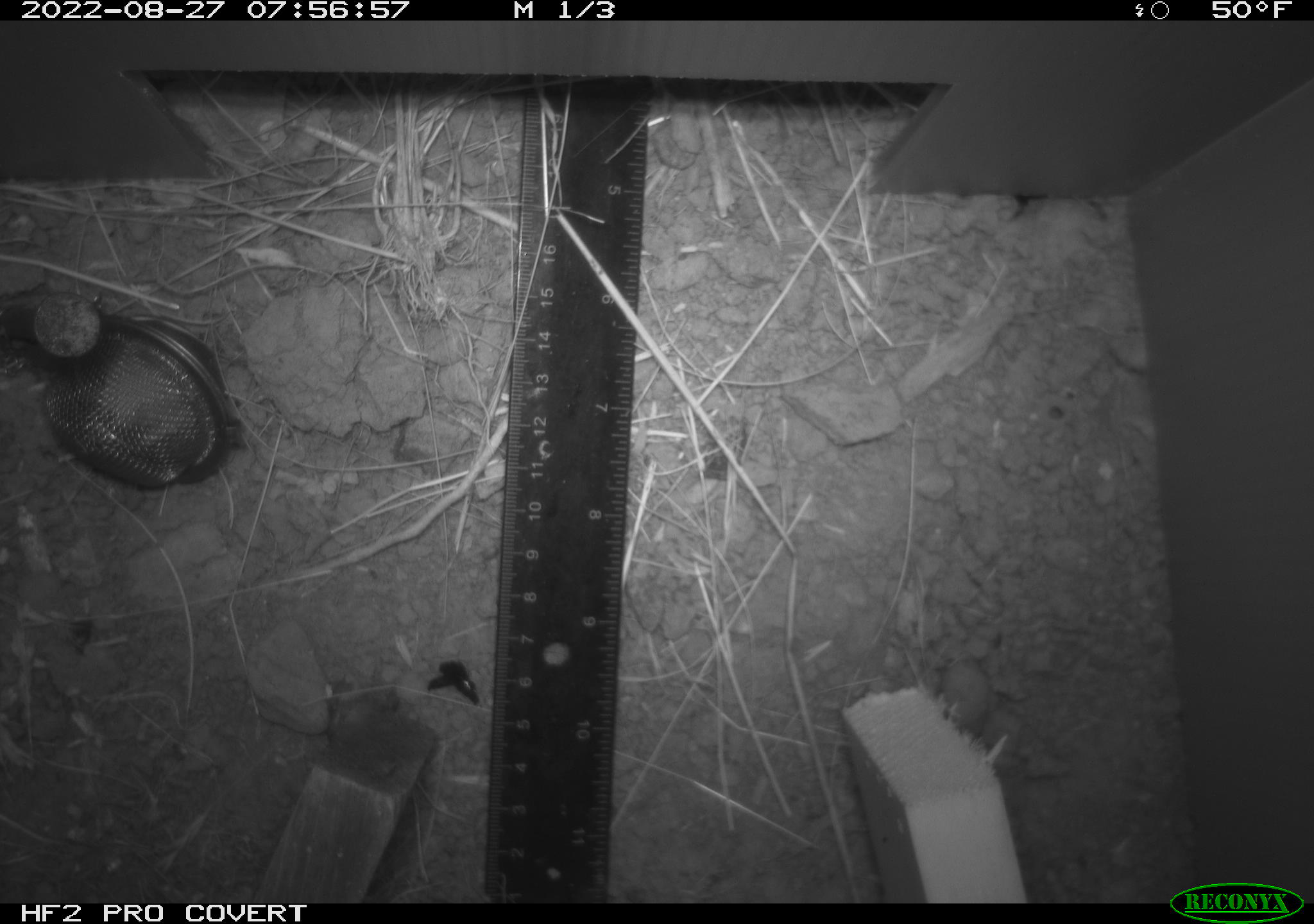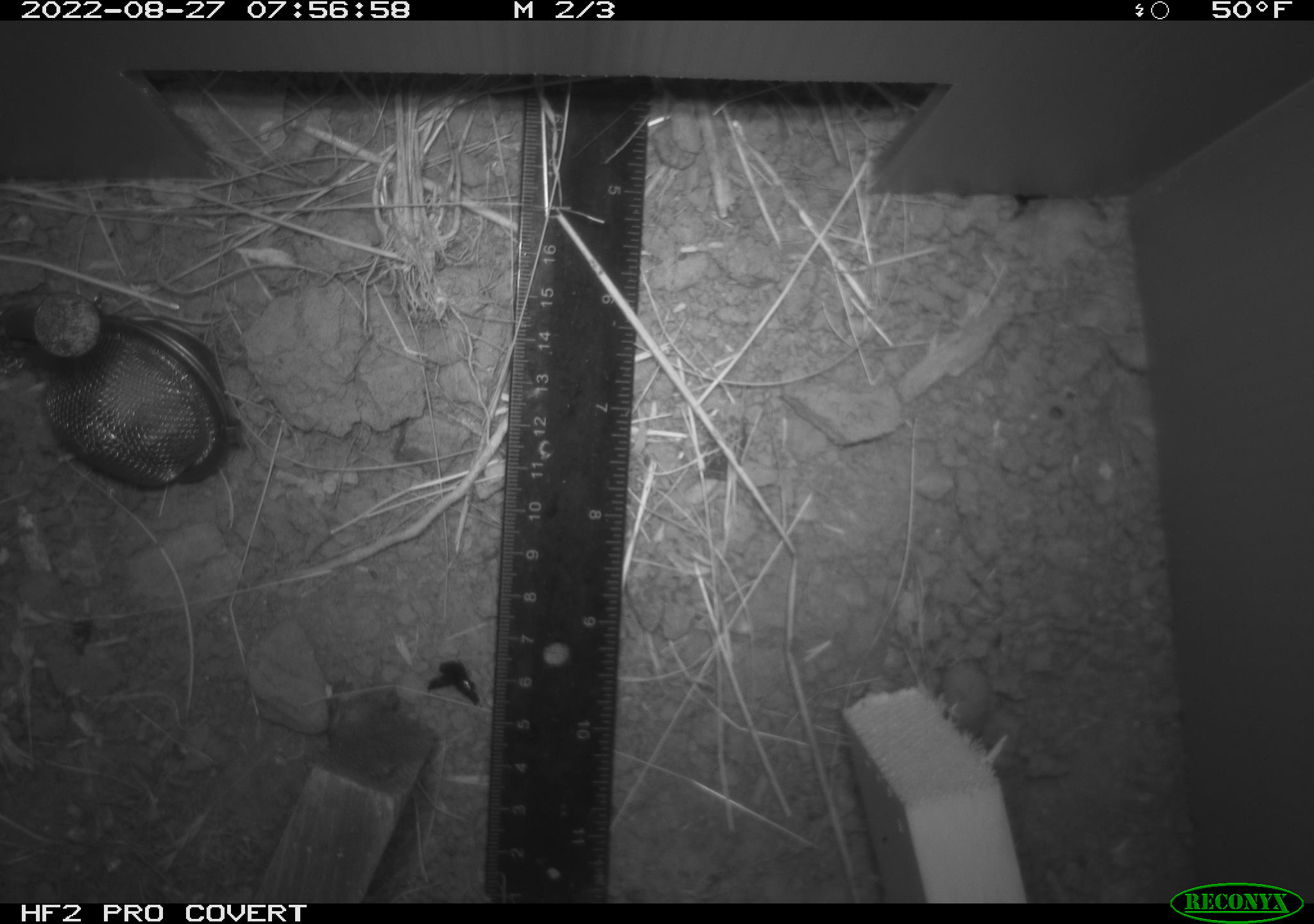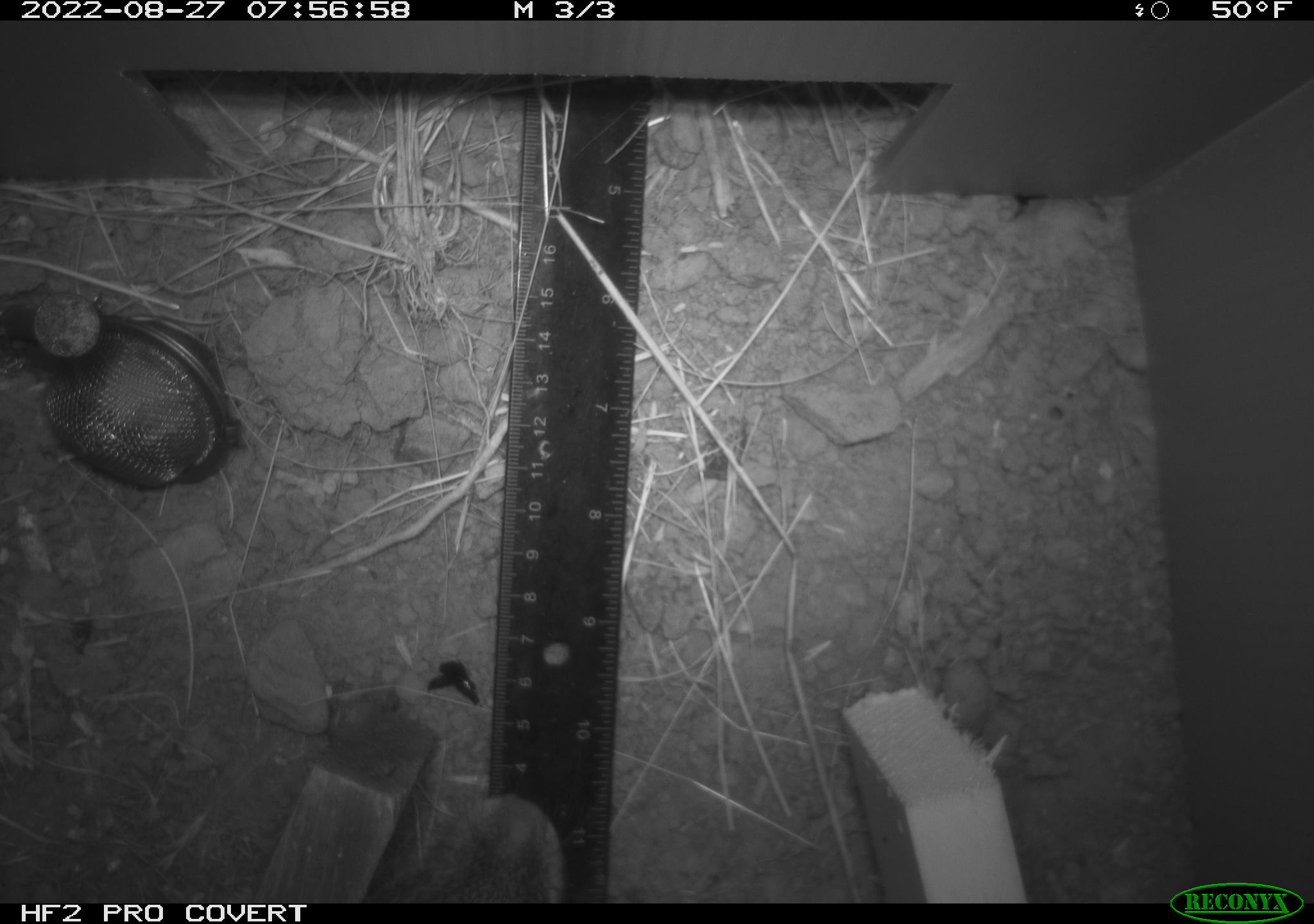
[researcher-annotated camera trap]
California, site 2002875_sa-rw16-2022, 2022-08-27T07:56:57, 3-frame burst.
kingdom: Animalia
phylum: Chordata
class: Mammalia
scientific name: Mammalia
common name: mammal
Mammal (Mammalia).